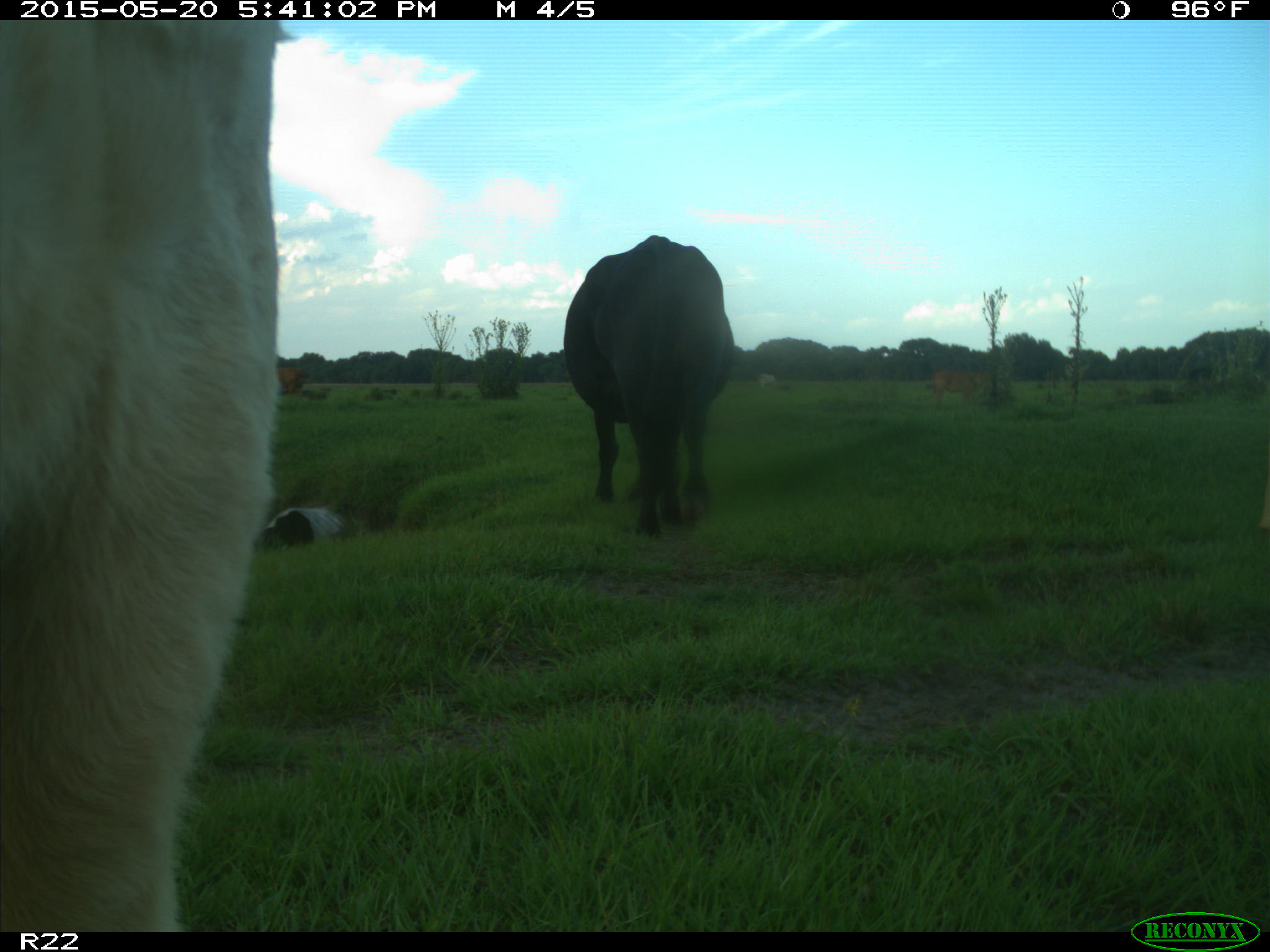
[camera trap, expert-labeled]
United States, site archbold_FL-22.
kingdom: Animalia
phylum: Chordata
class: Mammalia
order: Artiodactyla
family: Bovidae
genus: Bos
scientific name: Bos taurus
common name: domestic cow